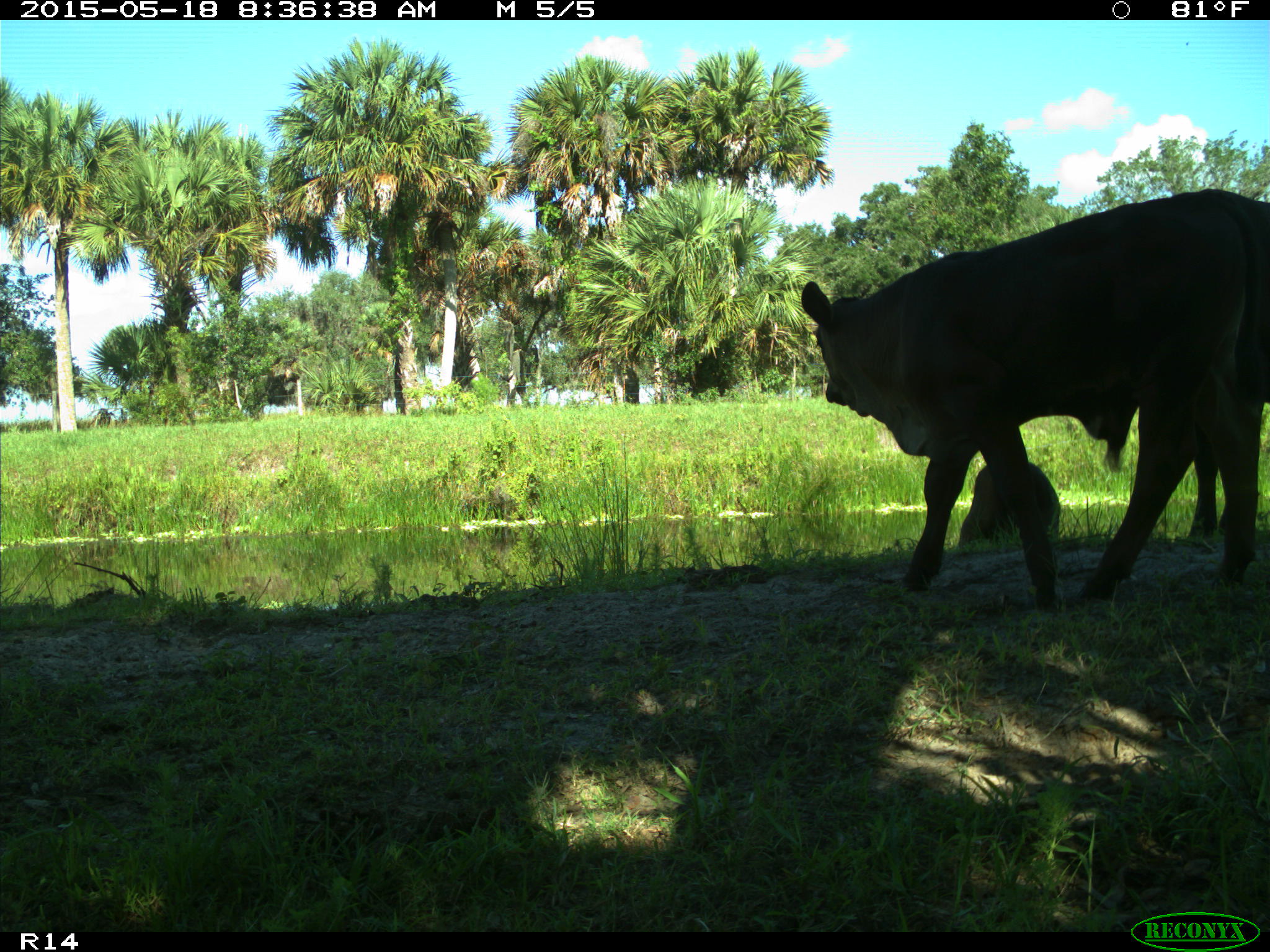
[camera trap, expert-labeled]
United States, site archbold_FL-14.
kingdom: Animalia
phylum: Chordata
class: Mammalia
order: Artiodactyla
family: Bovidae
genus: Bos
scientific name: Bos taurus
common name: domestic cow